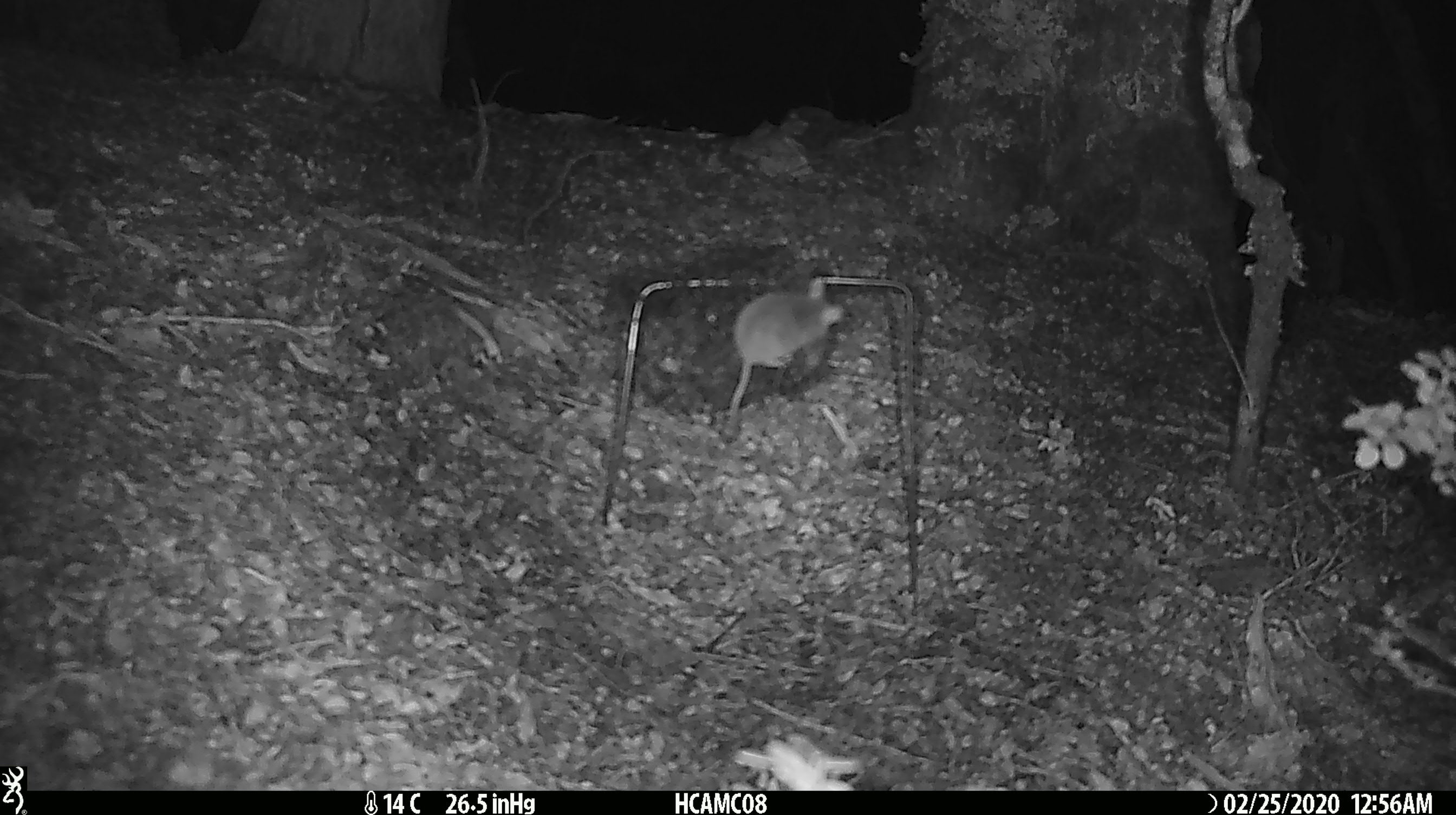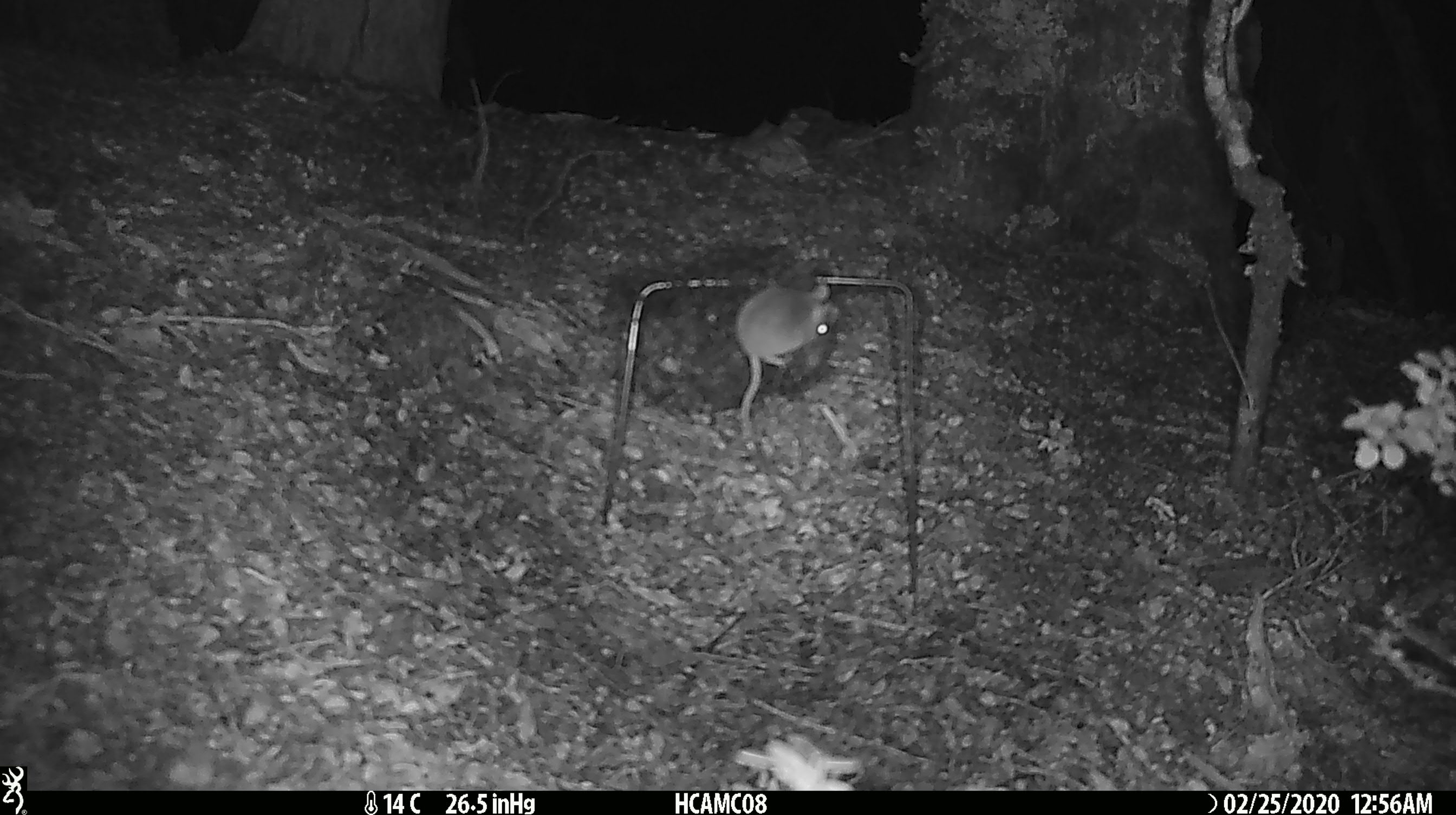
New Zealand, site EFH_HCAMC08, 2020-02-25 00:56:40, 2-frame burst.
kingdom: Animalia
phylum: Chordata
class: Mammalia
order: Rodentia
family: Muridae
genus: Mus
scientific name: Mus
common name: mouse